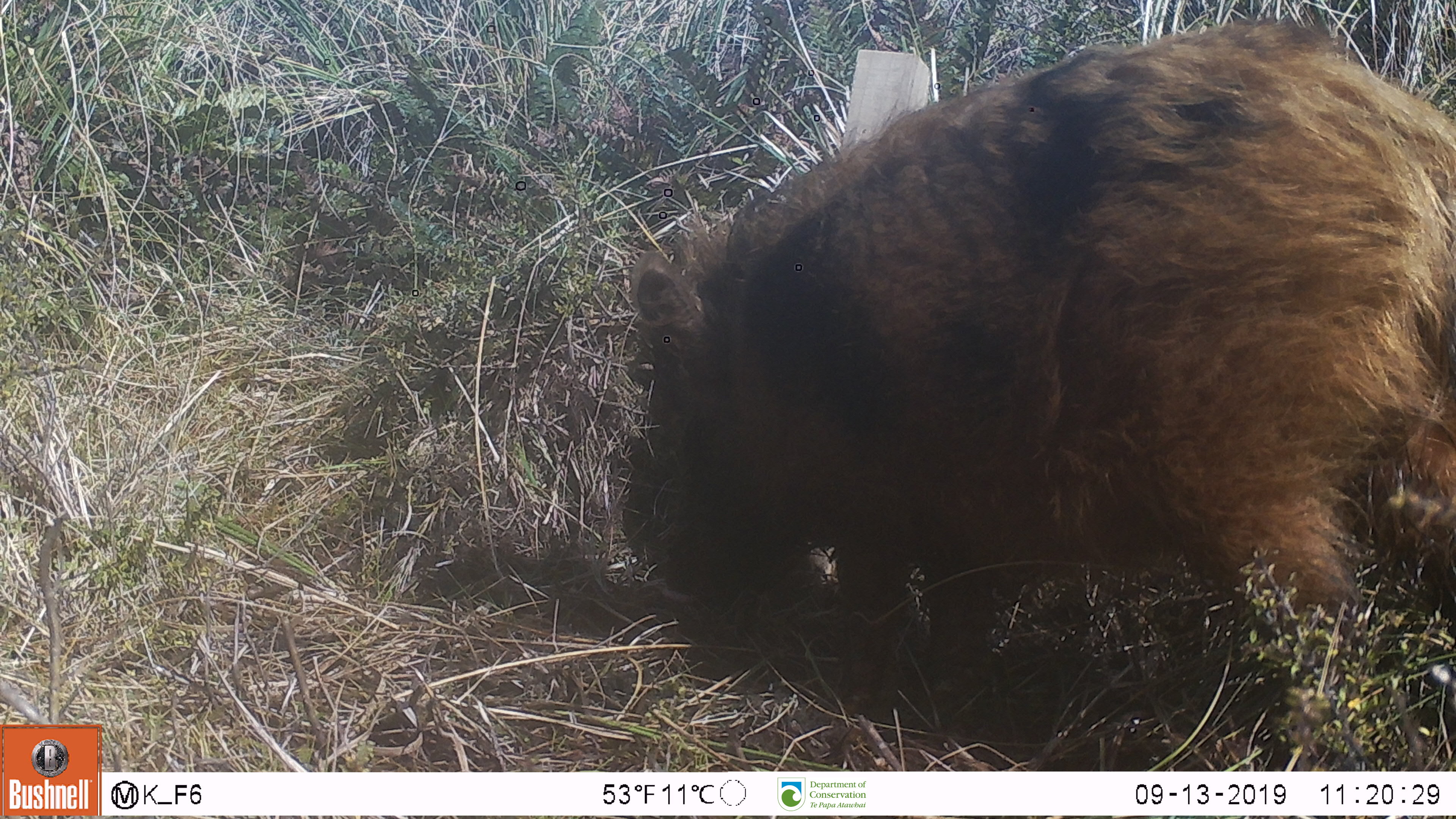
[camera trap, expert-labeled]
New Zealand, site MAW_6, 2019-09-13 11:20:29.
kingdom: Animalia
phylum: Chordata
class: Mammalia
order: Artiodactyla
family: Suidae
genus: Sus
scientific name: Sus scrofa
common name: pig